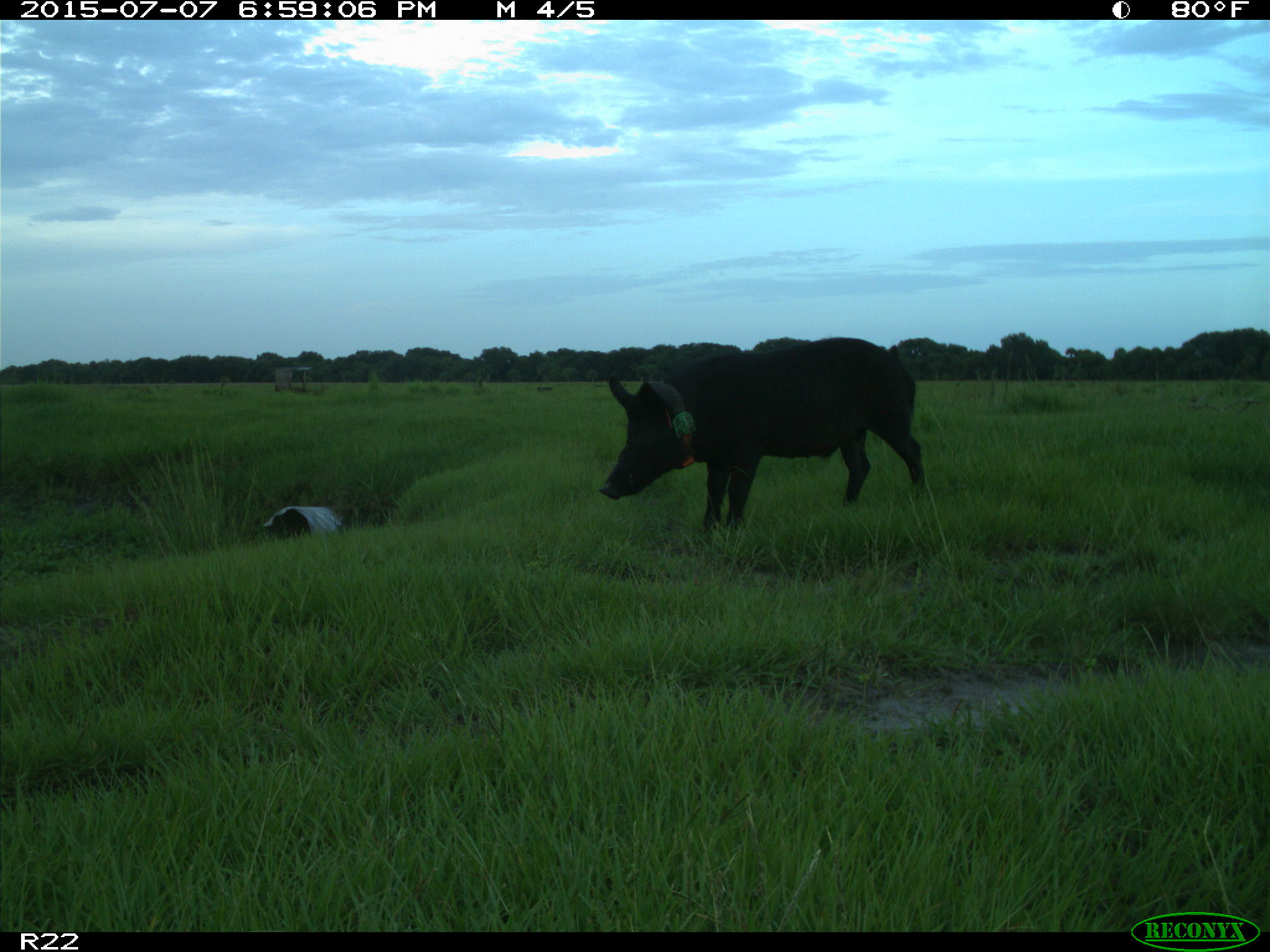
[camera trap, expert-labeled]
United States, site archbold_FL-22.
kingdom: Animalia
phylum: Chordata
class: Mammalia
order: Artiodactyla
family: Bovidae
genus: Bos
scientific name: Bos taurus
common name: domestic cow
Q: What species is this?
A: Bos taurus (domestic cow).